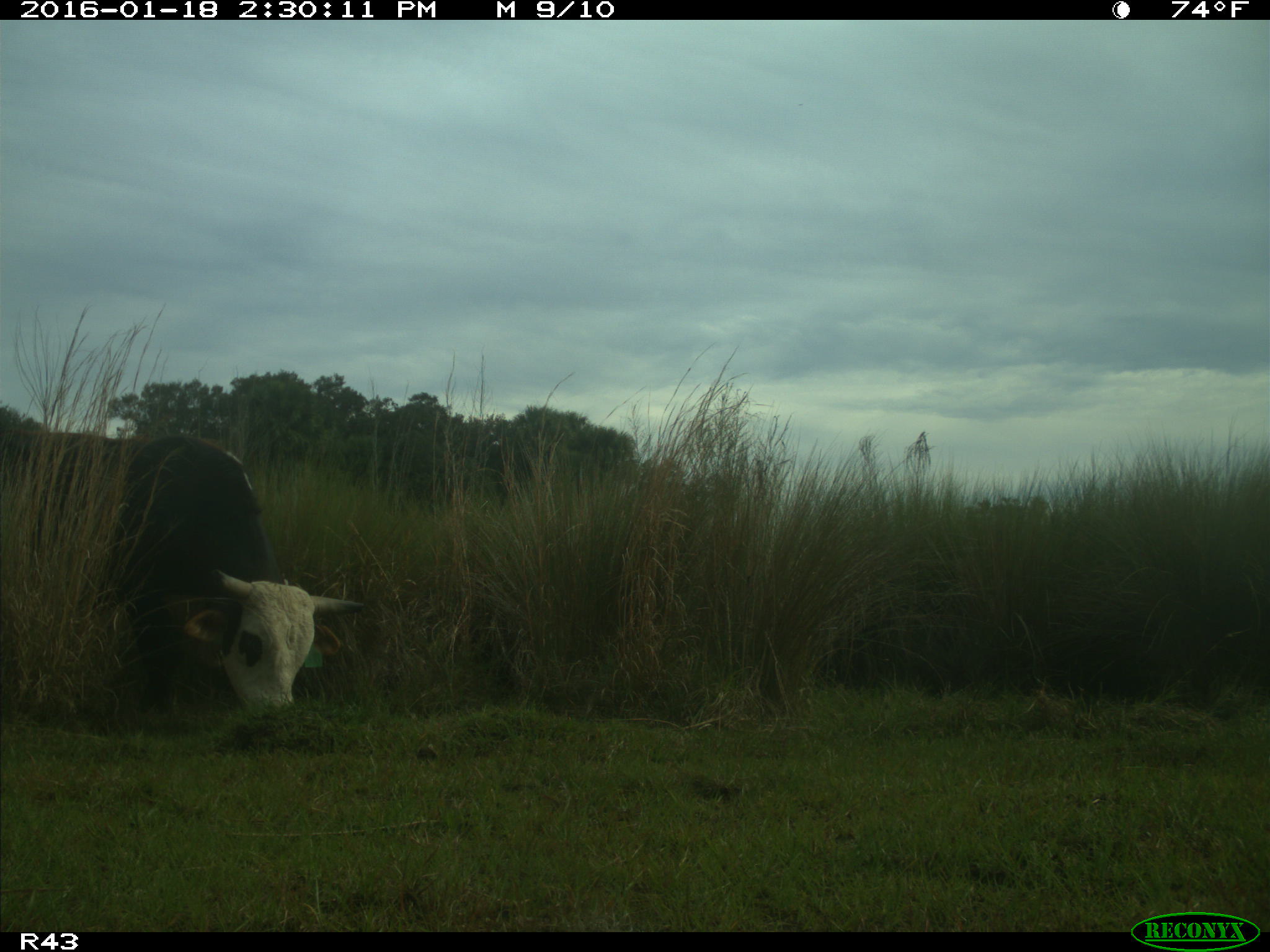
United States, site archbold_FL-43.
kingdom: Animalia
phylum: Chordata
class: Mammalia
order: Artiodactyla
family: Bovidae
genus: Bos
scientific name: Bos taurus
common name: domestic cow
Bos taurus (domestic cow).